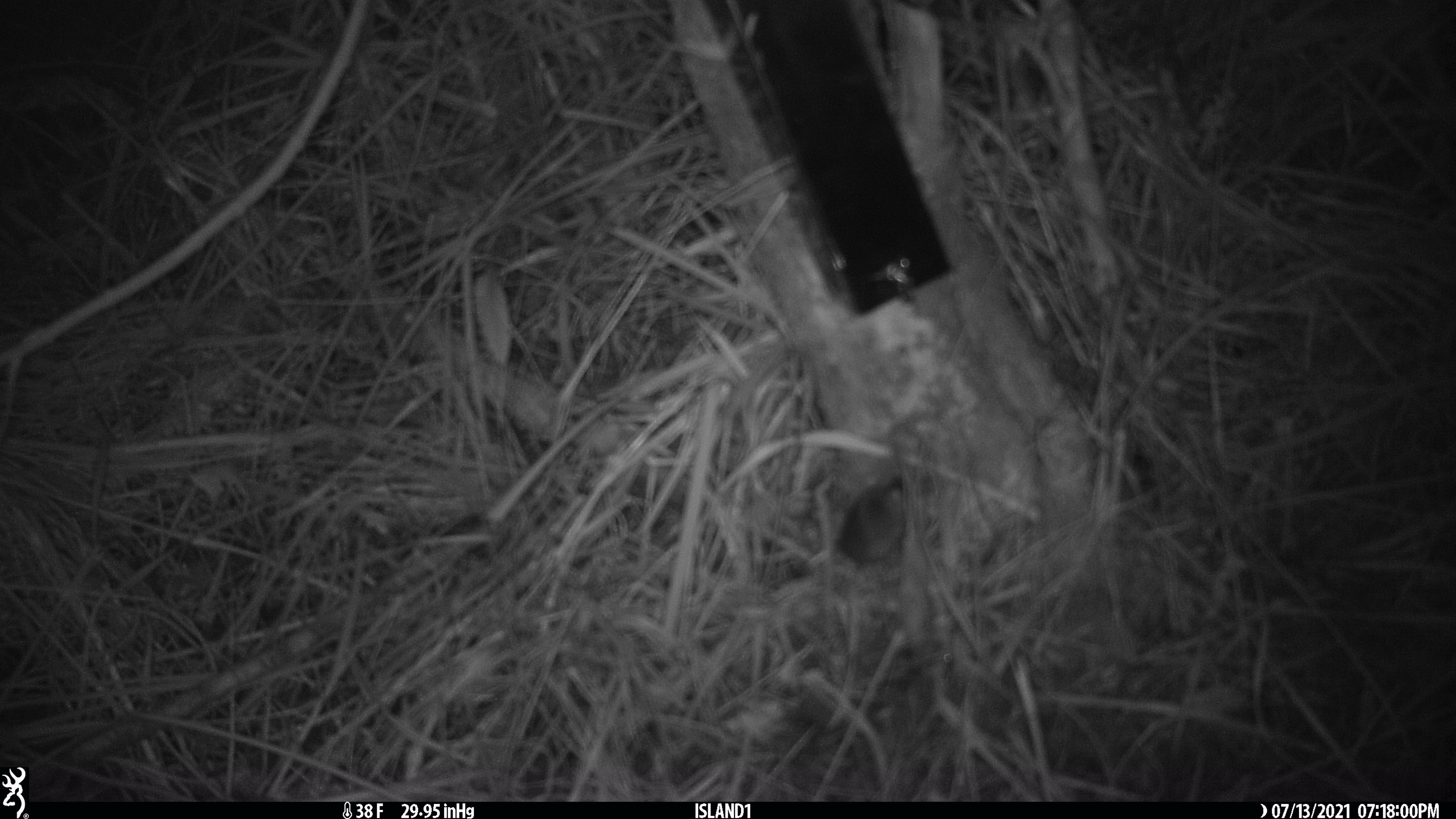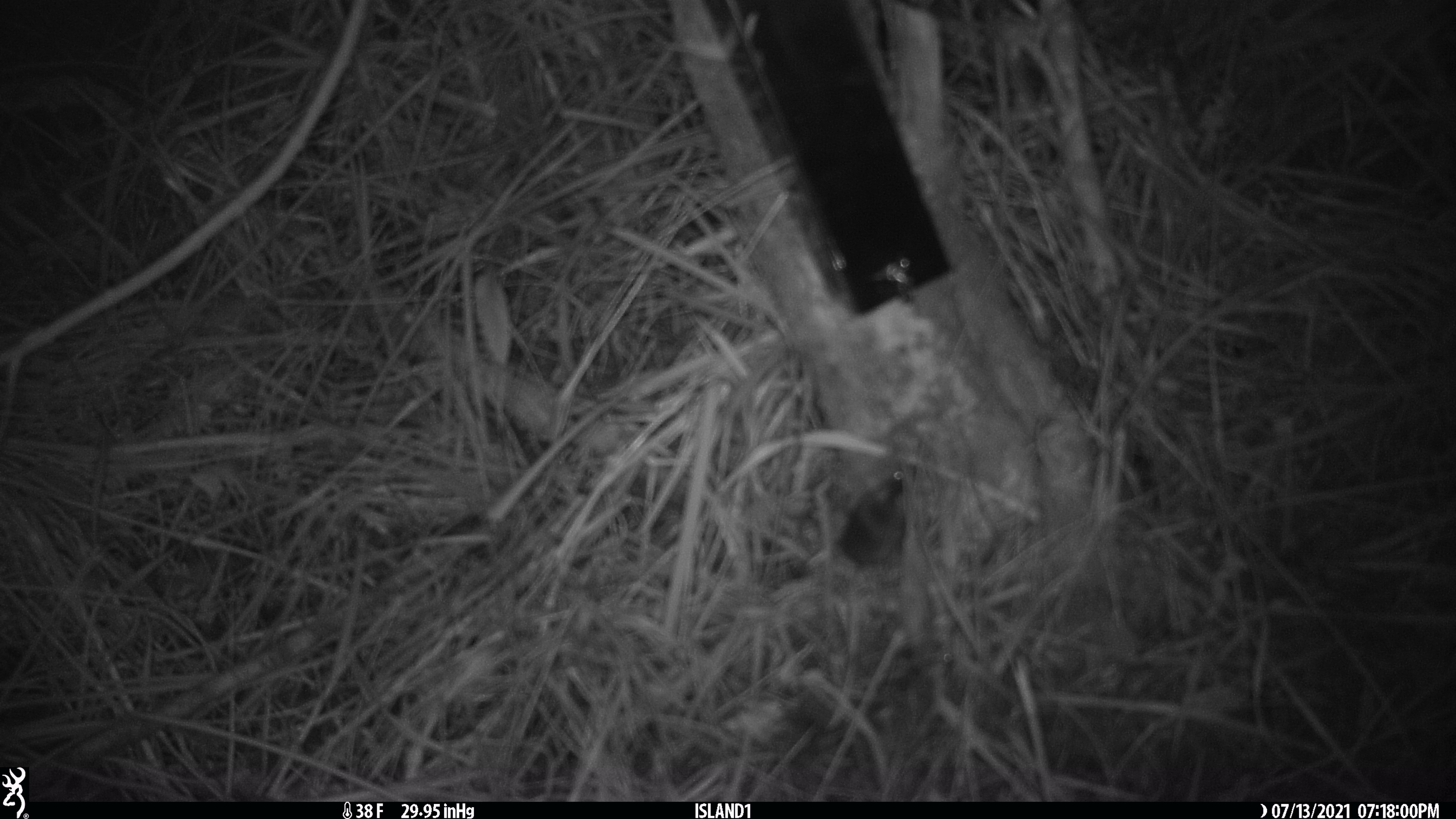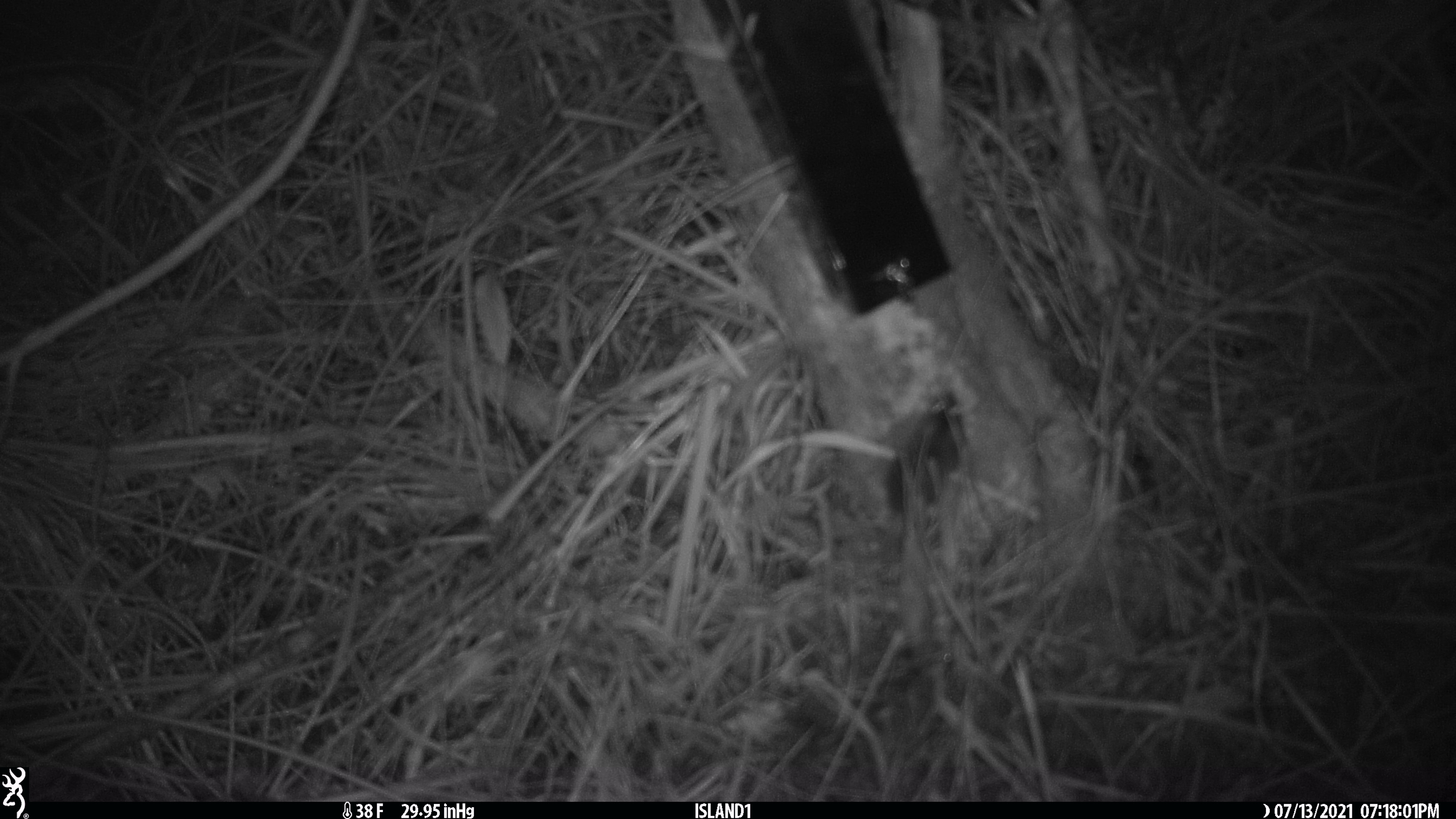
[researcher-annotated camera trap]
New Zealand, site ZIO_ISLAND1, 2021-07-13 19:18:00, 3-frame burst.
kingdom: Animalia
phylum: Chordata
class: Mammalia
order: Rodentia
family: Muridae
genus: Mus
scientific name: Mus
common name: mouse